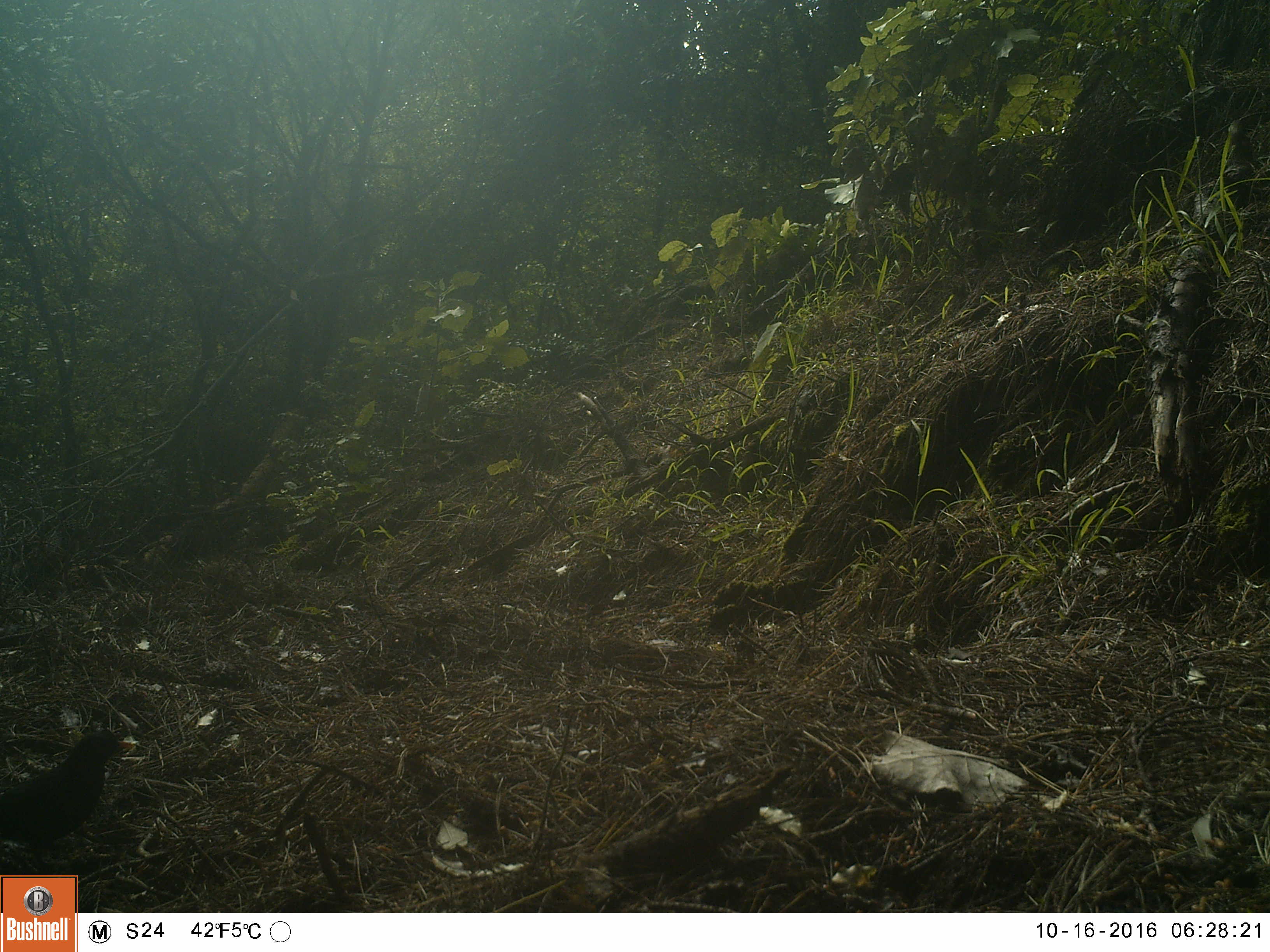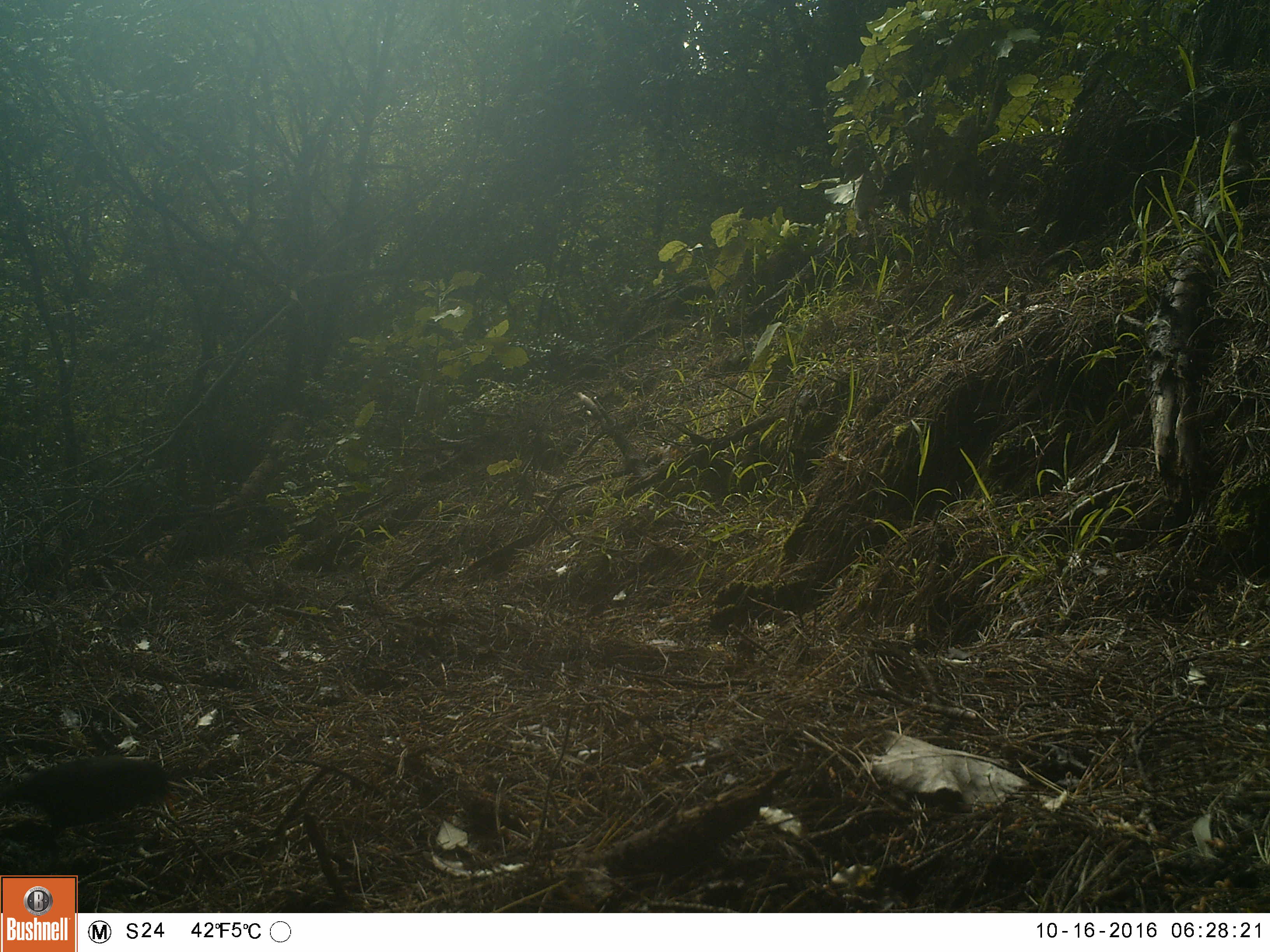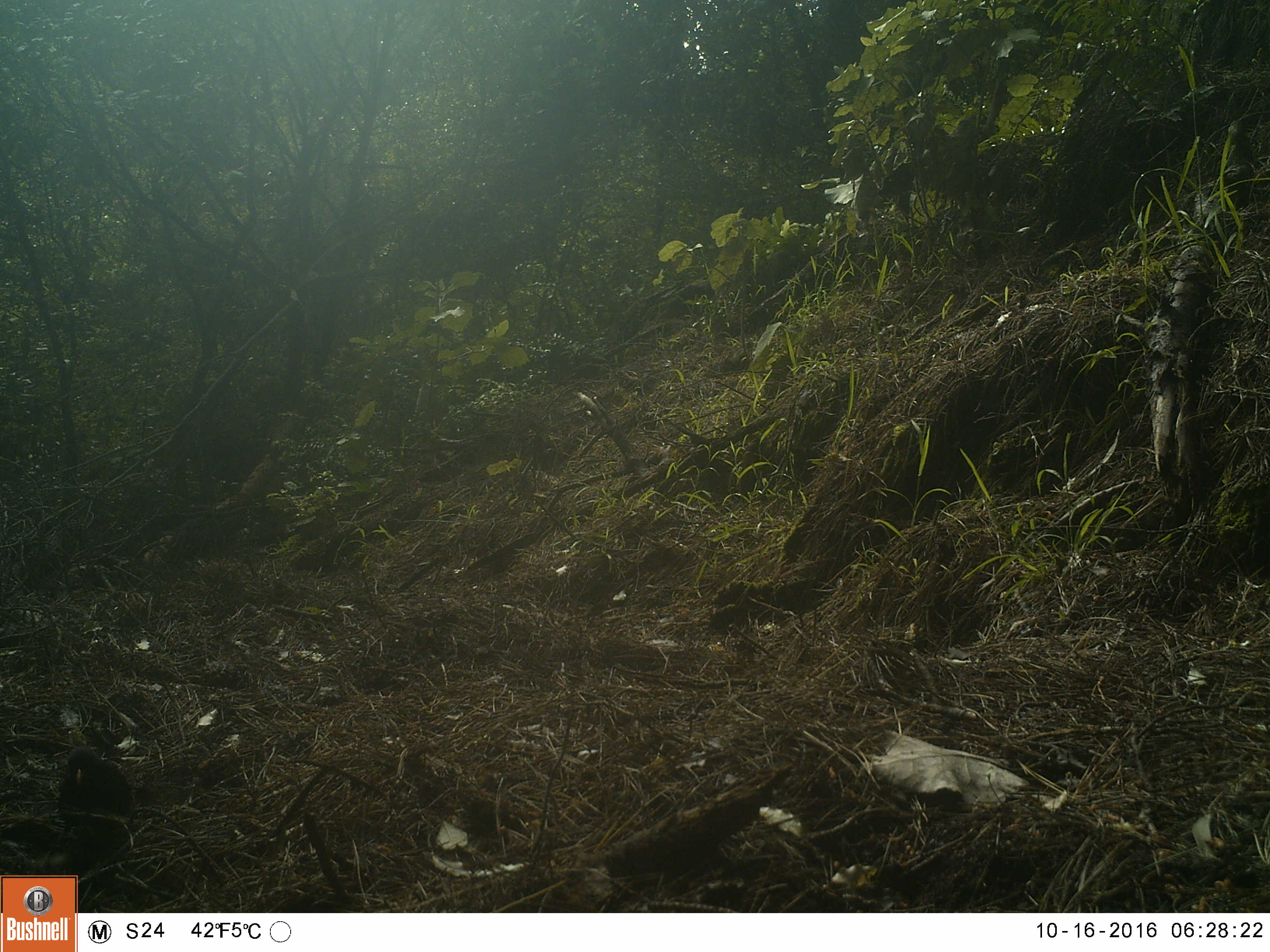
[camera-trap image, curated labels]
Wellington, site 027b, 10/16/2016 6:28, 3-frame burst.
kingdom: Animalia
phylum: Chordata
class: Aves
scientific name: Aves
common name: bird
Bird (Aves).